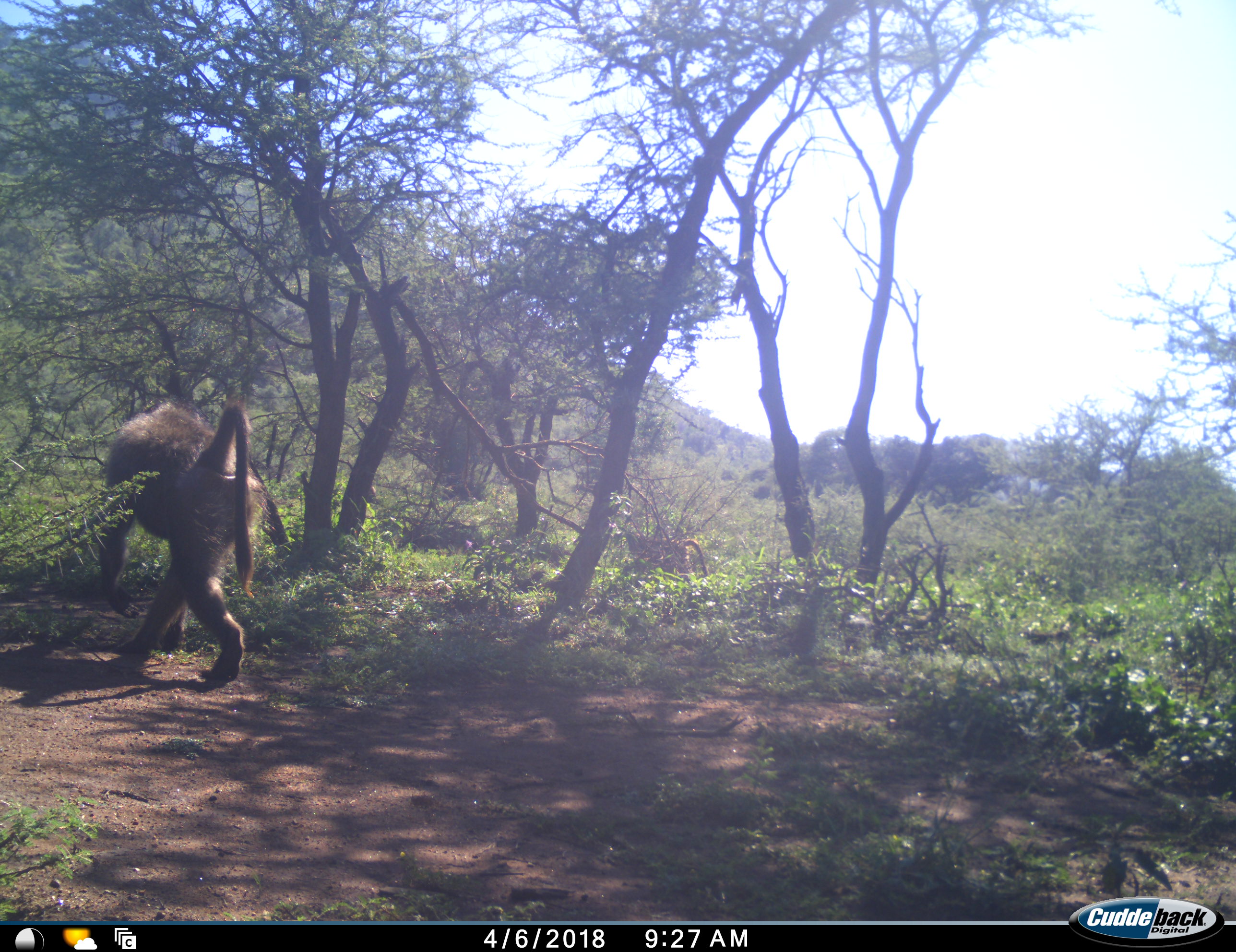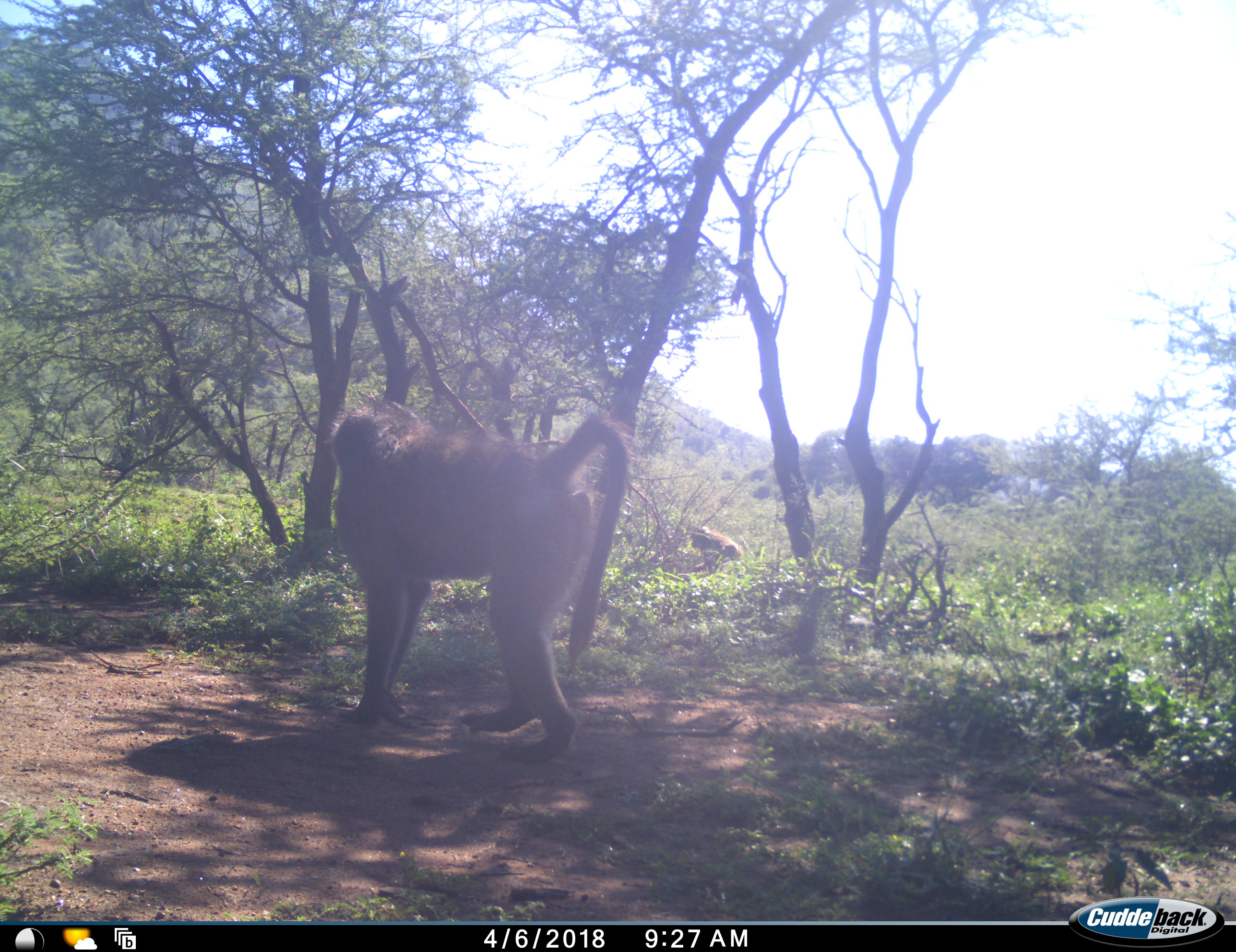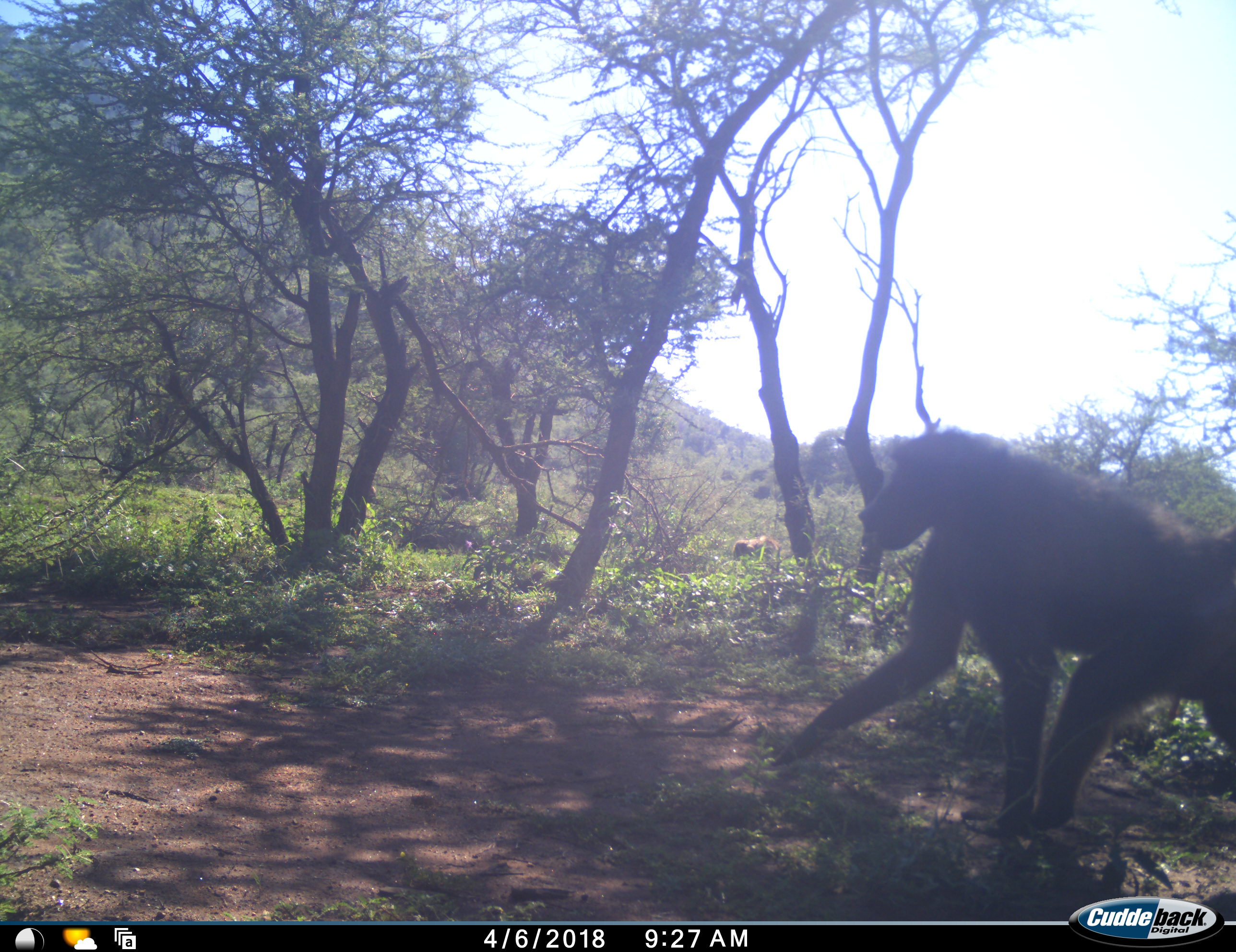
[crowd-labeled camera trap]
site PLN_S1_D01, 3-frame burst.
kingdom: Animalia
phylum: Chordata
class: Mammalia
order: Primates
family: Cercopithecidae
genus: Papio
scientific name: Papio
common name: baboon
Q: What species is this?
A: Baboon (Papio).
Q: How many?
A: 1.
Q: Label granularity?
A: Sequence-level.